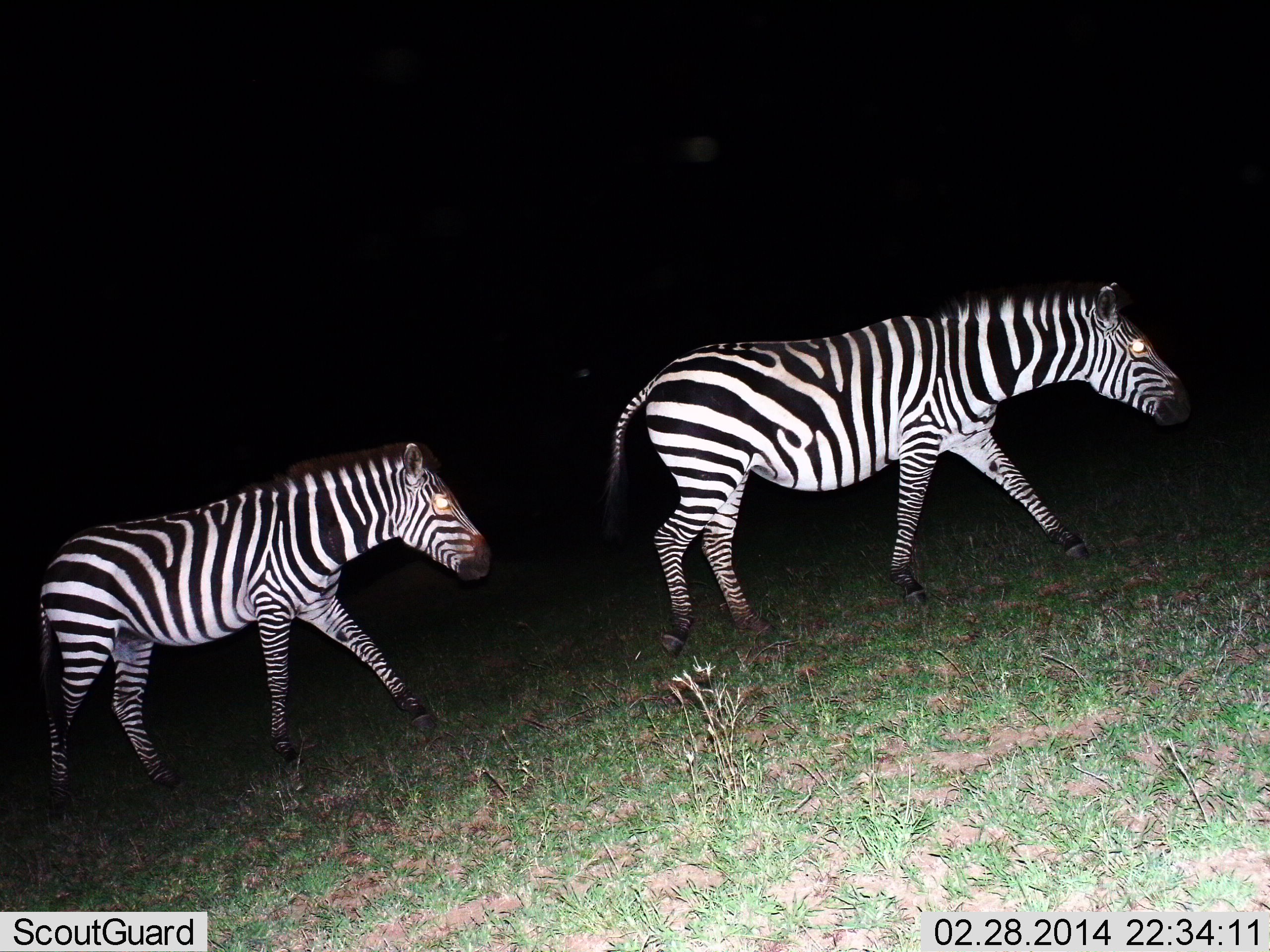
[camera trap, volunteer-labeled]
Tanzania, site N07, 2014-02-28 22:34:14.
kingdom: Animalia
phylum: Chordata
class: Mammalia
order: Perissodactyla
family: Equidae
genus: Equus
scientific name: Equus quagga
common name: plains zebra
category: zebra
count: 2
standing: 10%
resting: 0%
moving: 90%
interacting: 0%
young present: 0%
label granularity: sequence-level